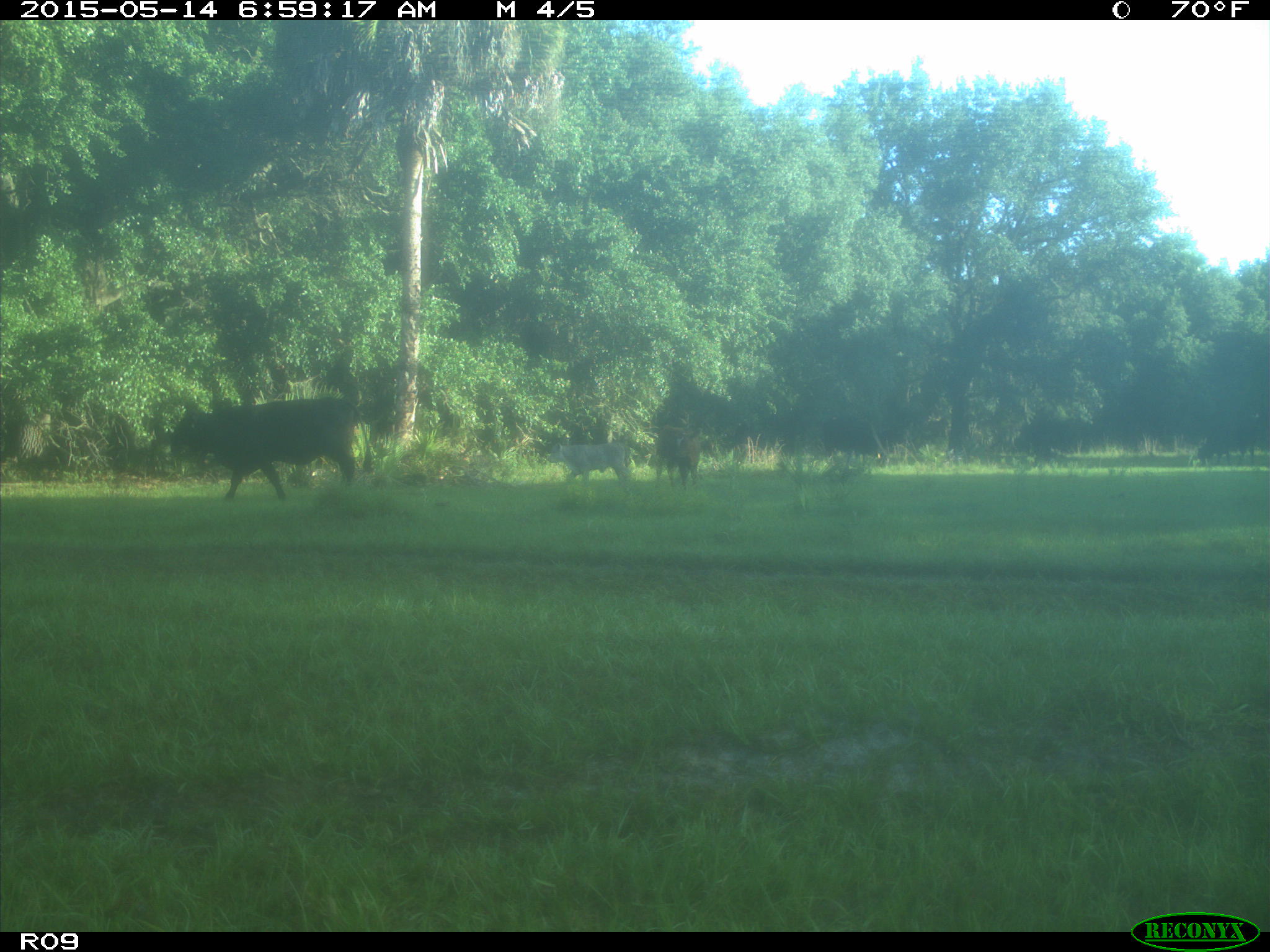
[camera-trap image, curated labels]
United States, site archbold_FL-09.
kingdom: Animalia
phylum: Chordata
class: Mammalia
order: Artiodactyla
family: Bovidae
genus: Bos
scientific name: Bos taurus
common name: domestic cow